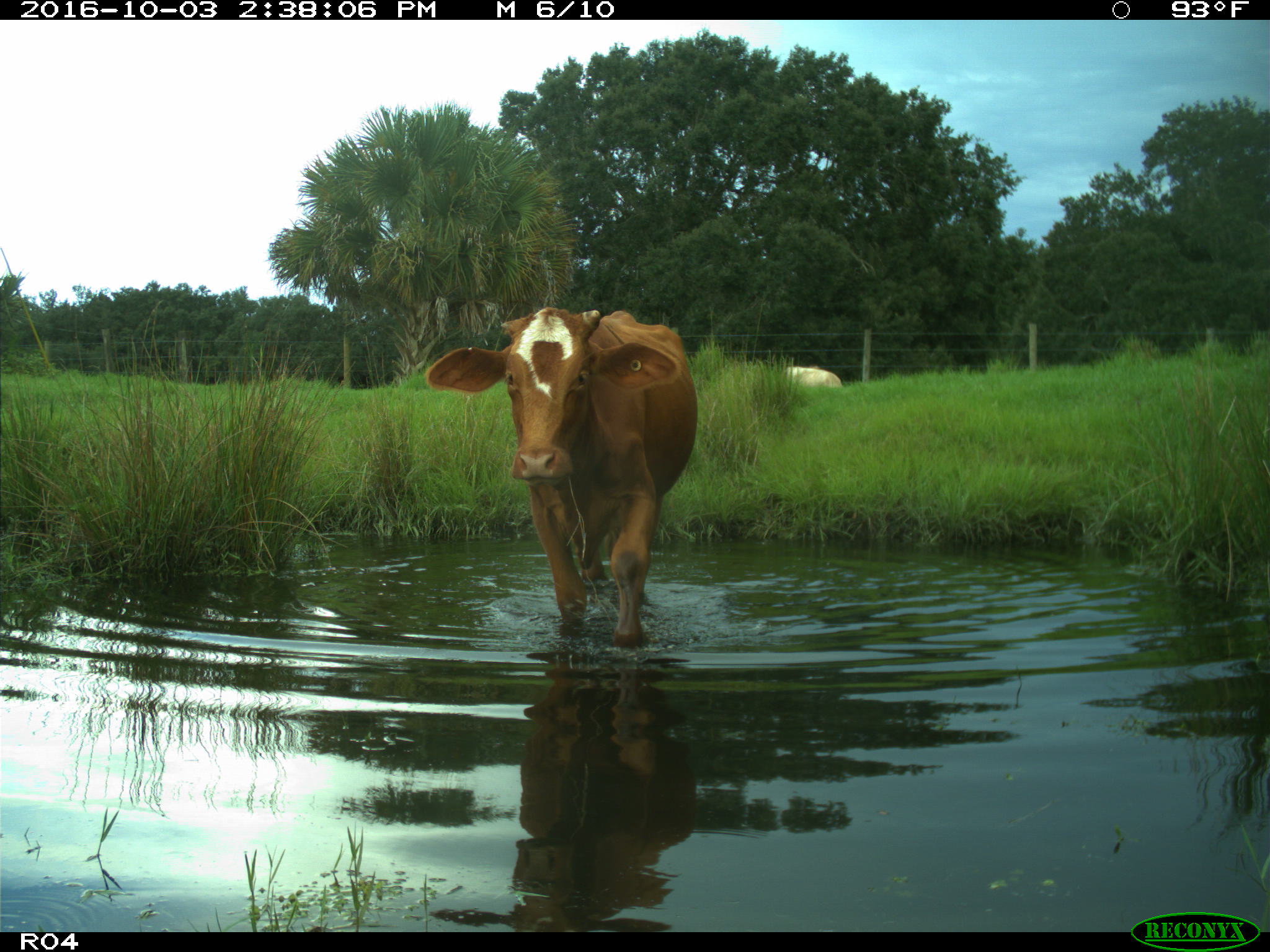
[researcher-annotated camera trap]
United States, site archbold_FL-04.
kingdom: Animalia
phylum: Chordata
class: Mammalia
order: Artiodactyla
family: Bovidae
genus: Bos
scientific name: Bos taurus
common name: domestic cow